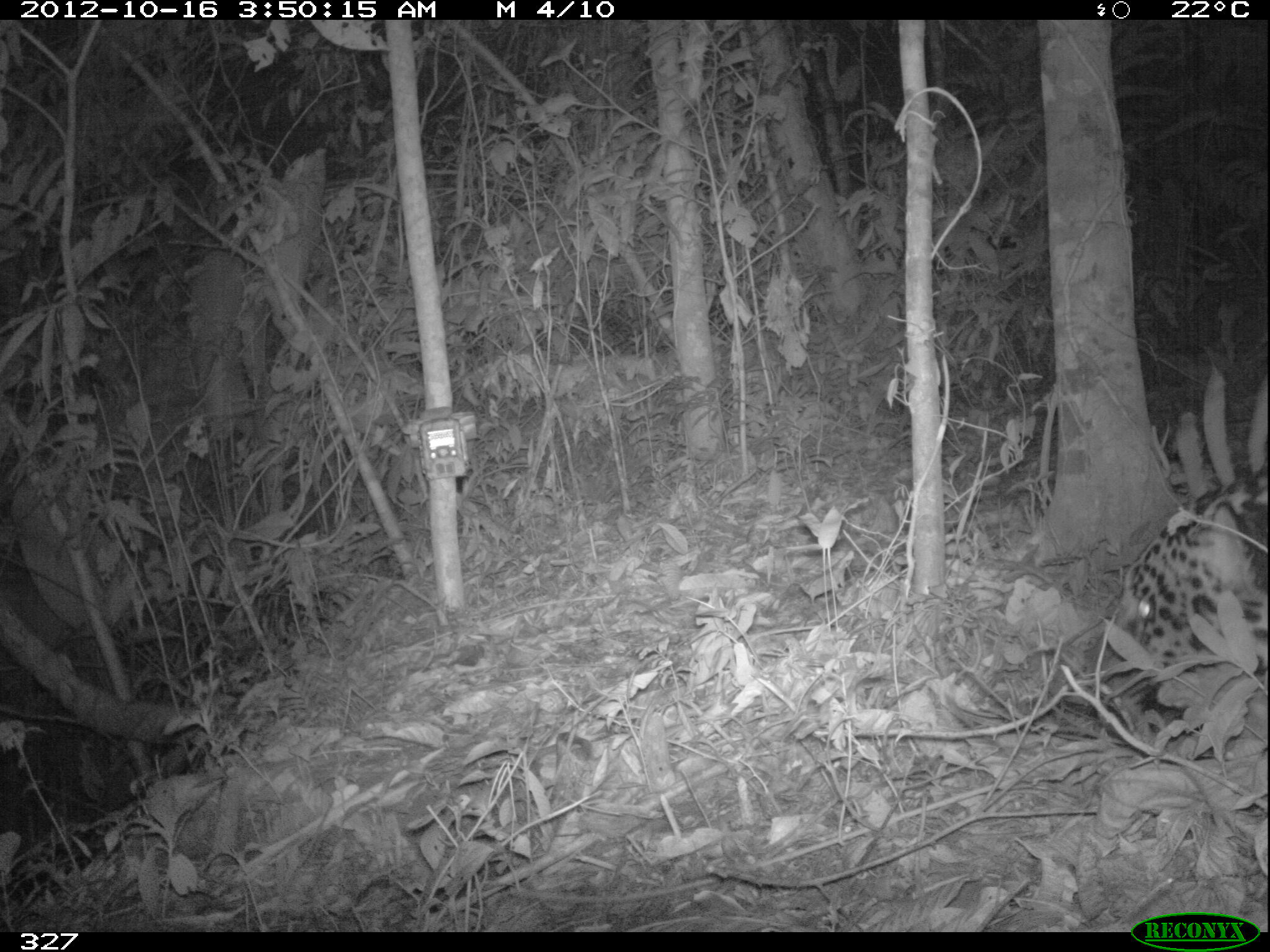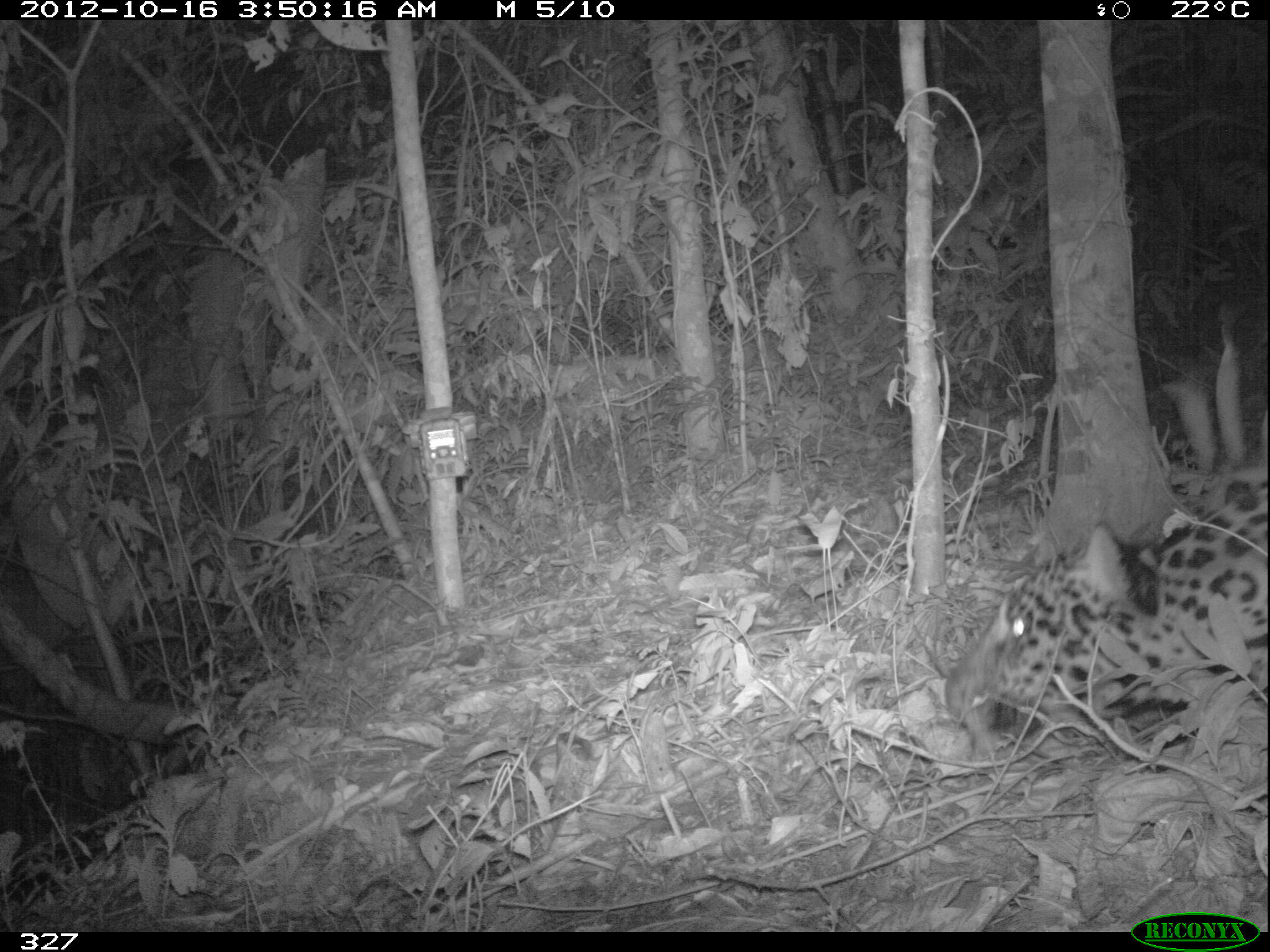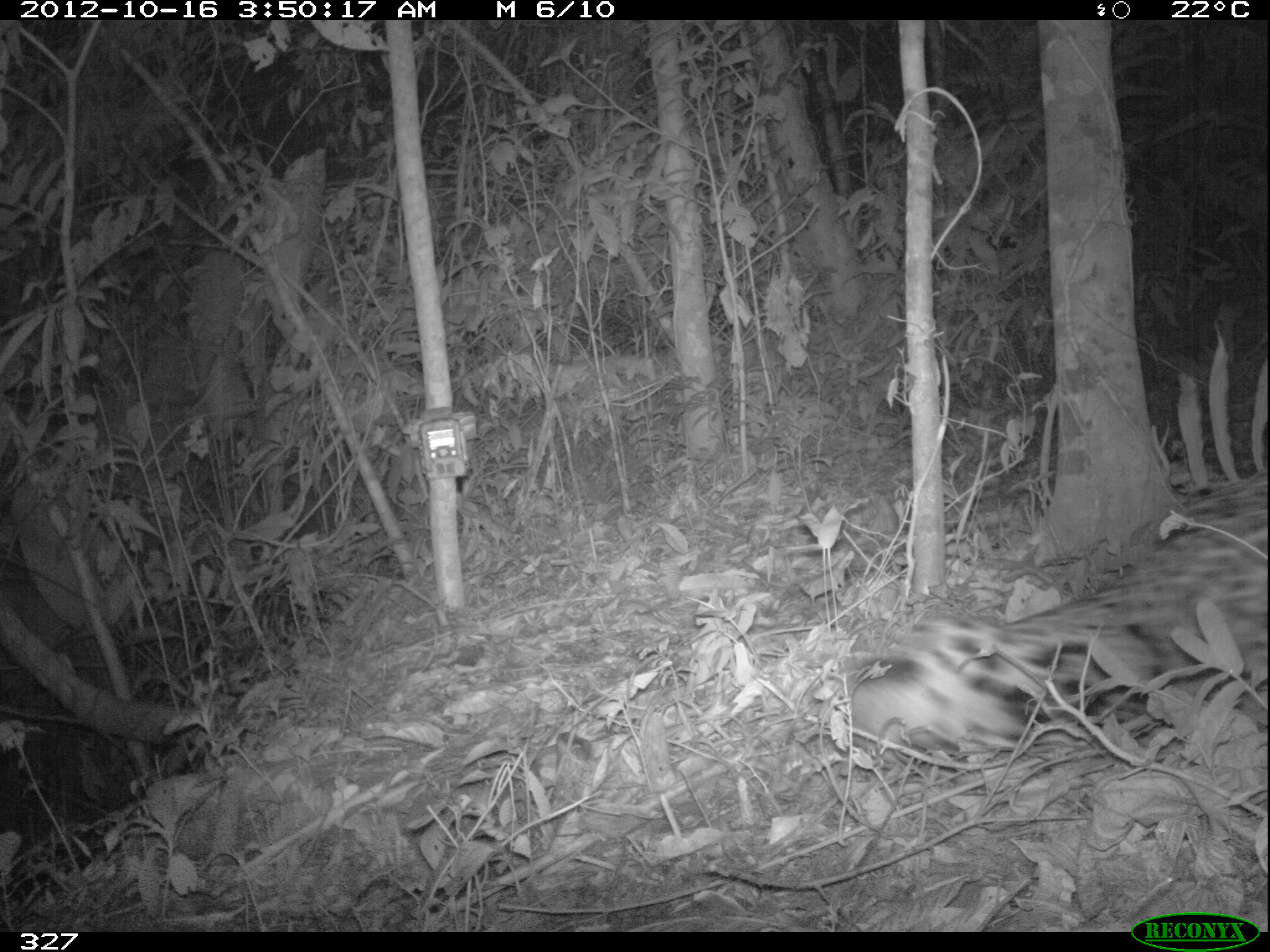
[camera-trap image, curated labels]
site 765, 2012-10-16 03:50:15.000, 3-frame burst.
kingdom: Animalia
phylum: Chordata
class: Mammalia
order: Carnivora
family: Felidae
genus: Panthera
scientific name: Panthera onca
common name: jaguar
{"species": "Panthera onca (jaguar)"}